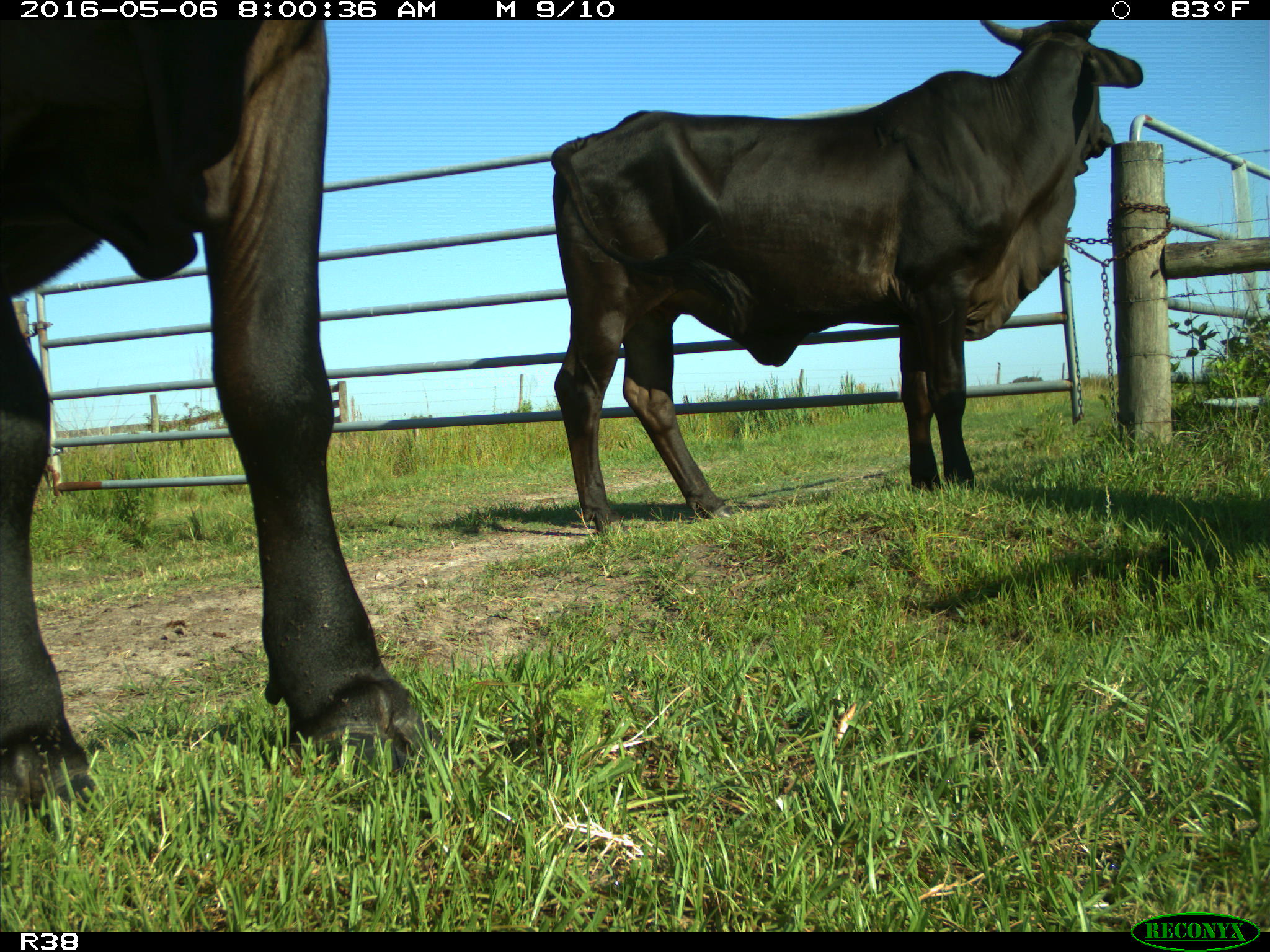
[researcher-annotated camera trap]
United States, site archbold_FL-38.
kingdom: Animalia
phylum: Chordata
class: Mammalia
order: Artiodactyla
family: Bovidae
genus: Bos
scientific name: Bos taurus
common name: domestic cow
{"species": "Bos taurus (domestic cow)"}